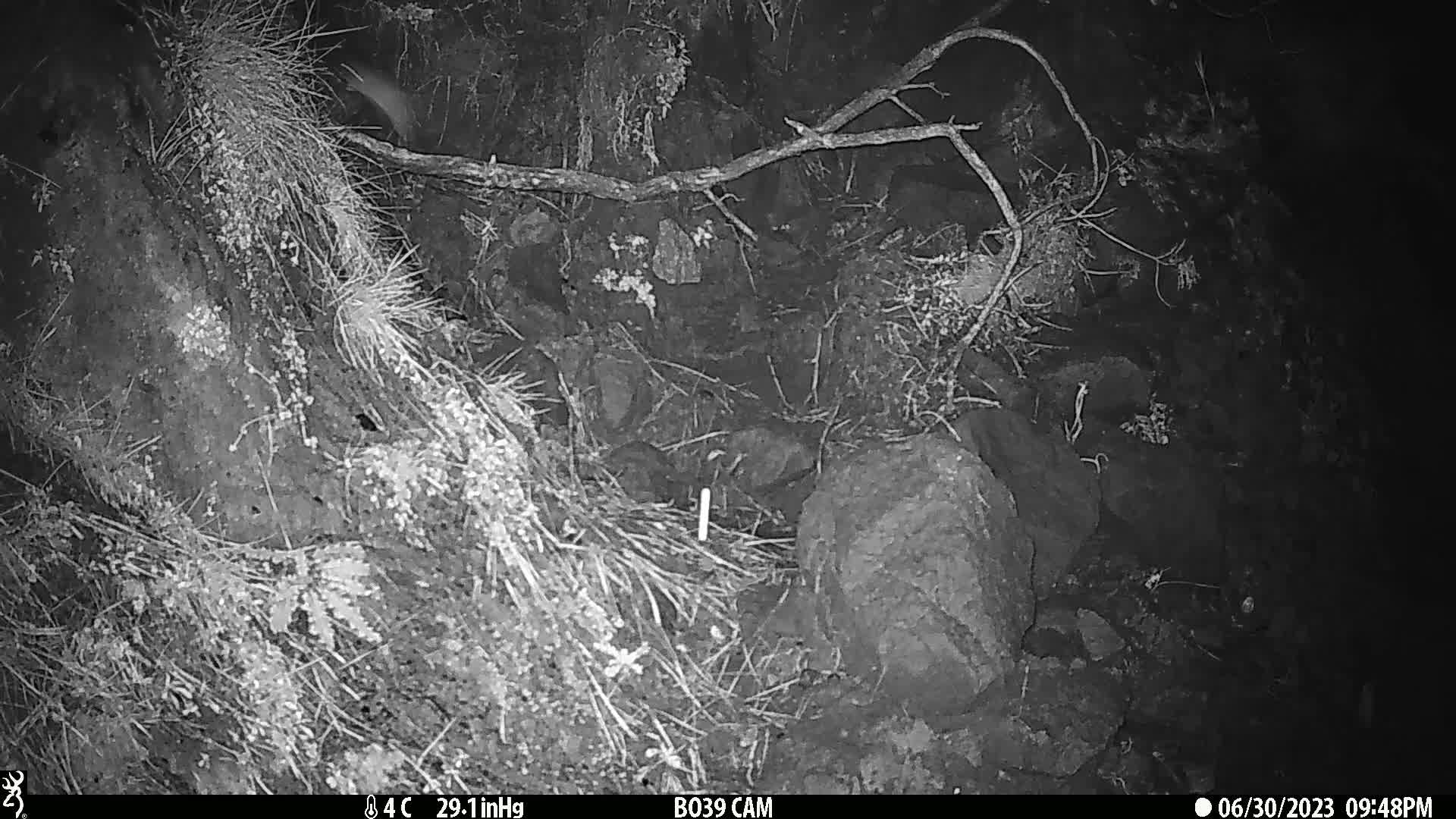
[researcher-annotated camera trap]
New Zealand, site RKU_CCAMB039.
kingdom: Animalia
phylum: Chordata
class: Mammalia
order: Rodentia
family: Muridae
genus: Rattus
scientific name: Rattus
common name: rat